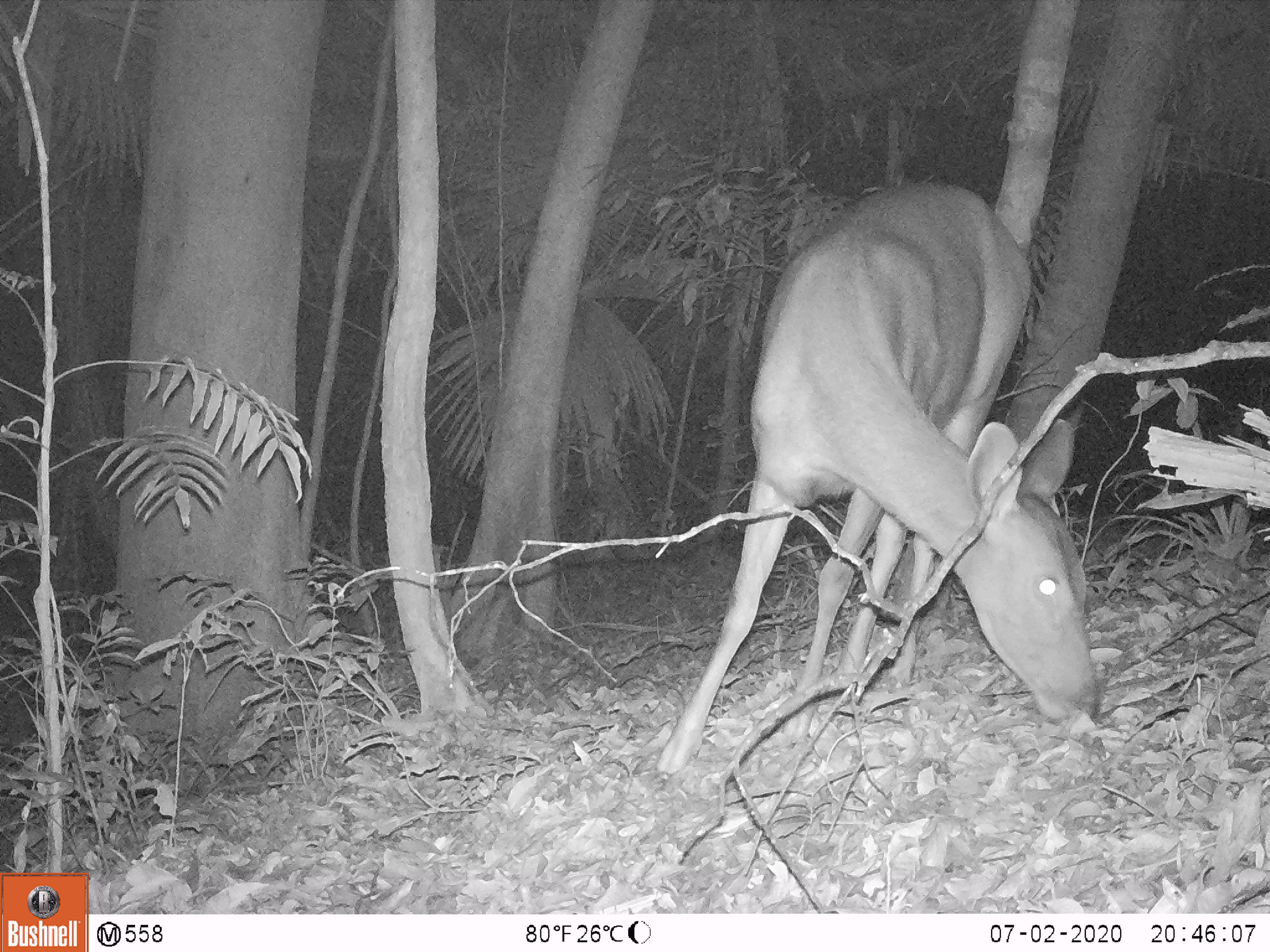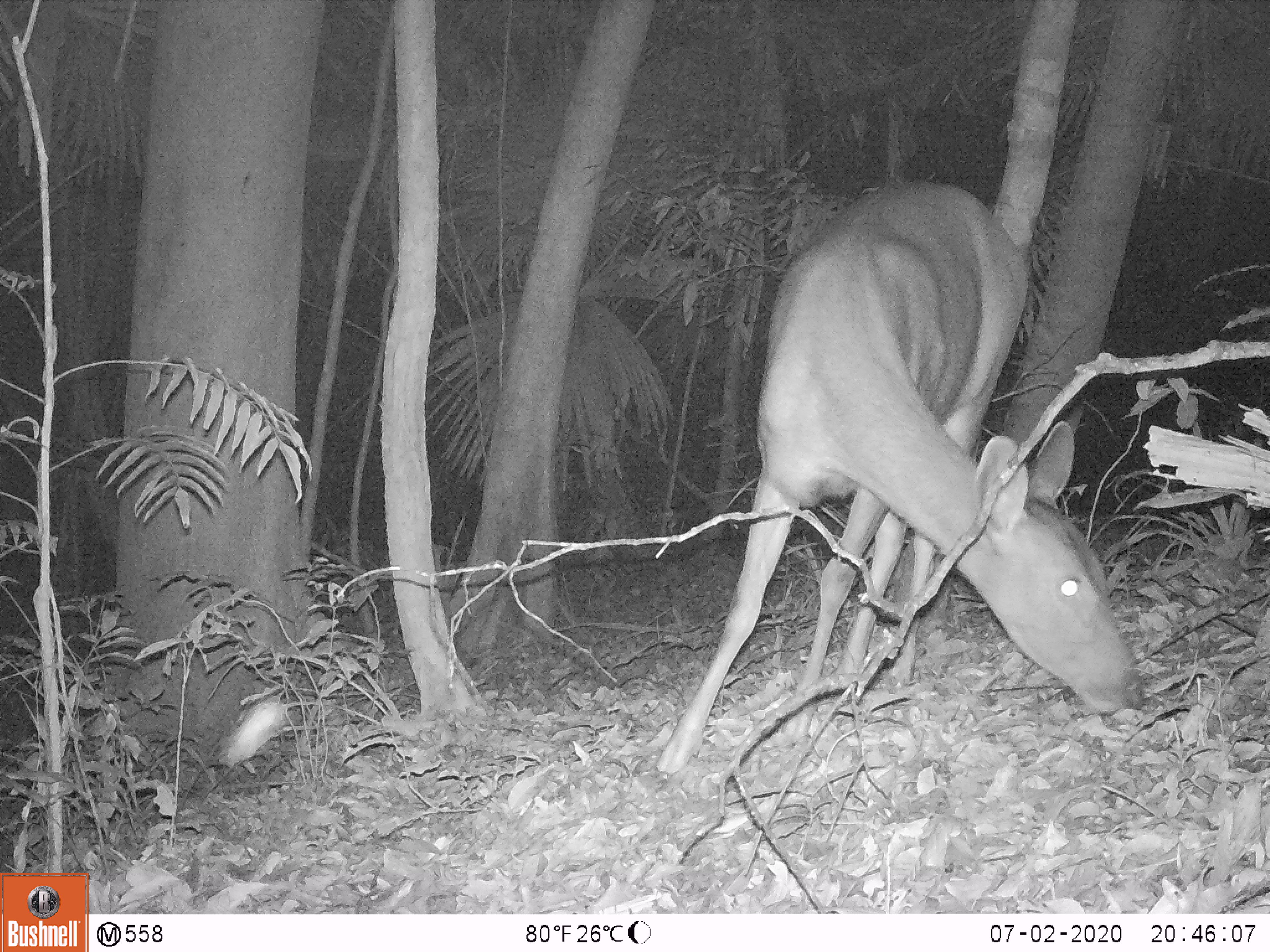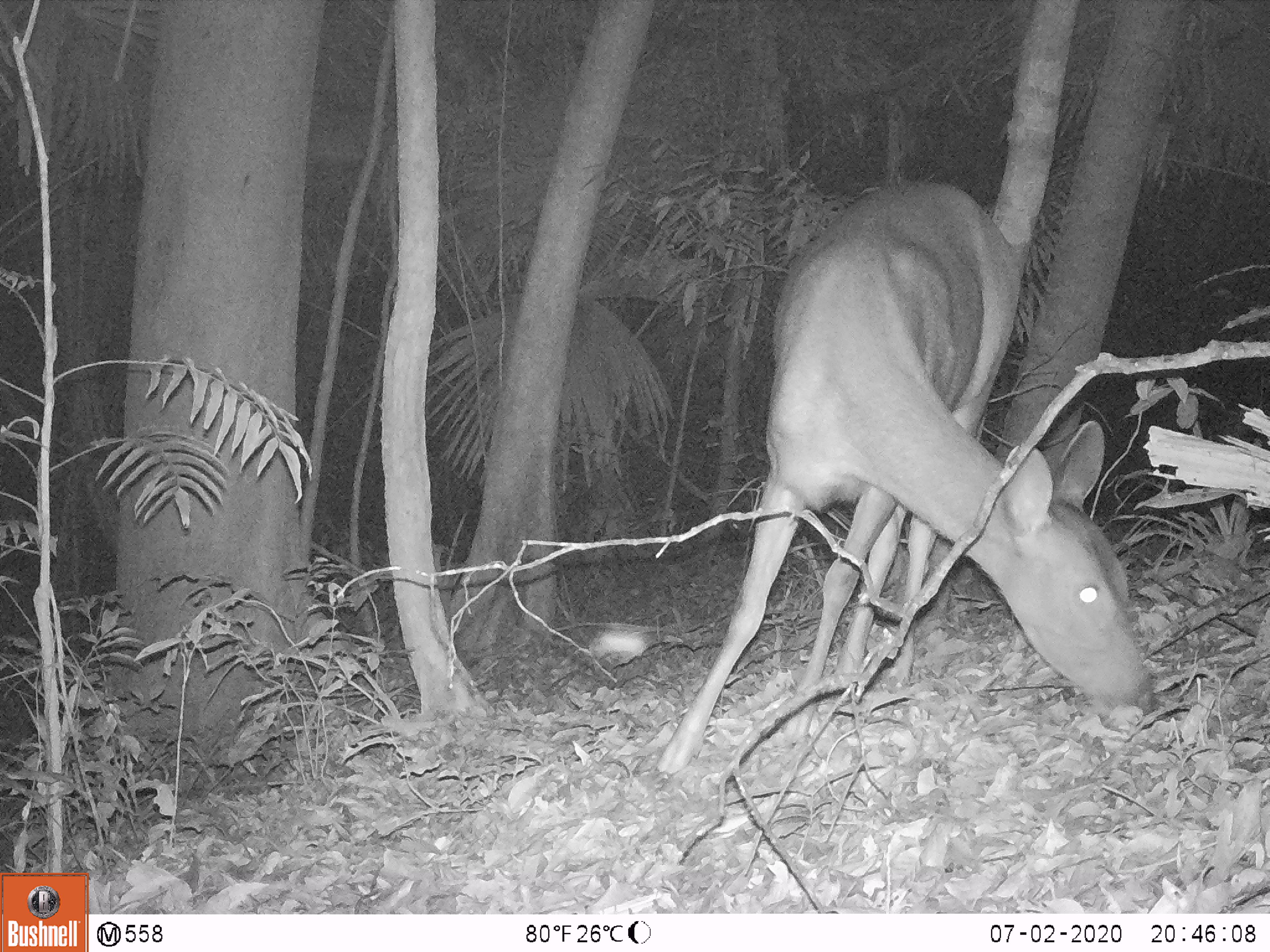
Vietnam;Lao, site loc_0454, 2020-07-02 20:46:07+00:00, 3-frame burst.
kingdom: Animalia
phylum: Chordata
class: Mammalia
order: Artiodactyla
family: Cervidae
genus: Rusa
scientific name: Rusa unicolor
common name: sambar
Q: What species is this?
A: Sambar (Rusa unicolor).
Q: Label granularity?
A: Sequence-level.